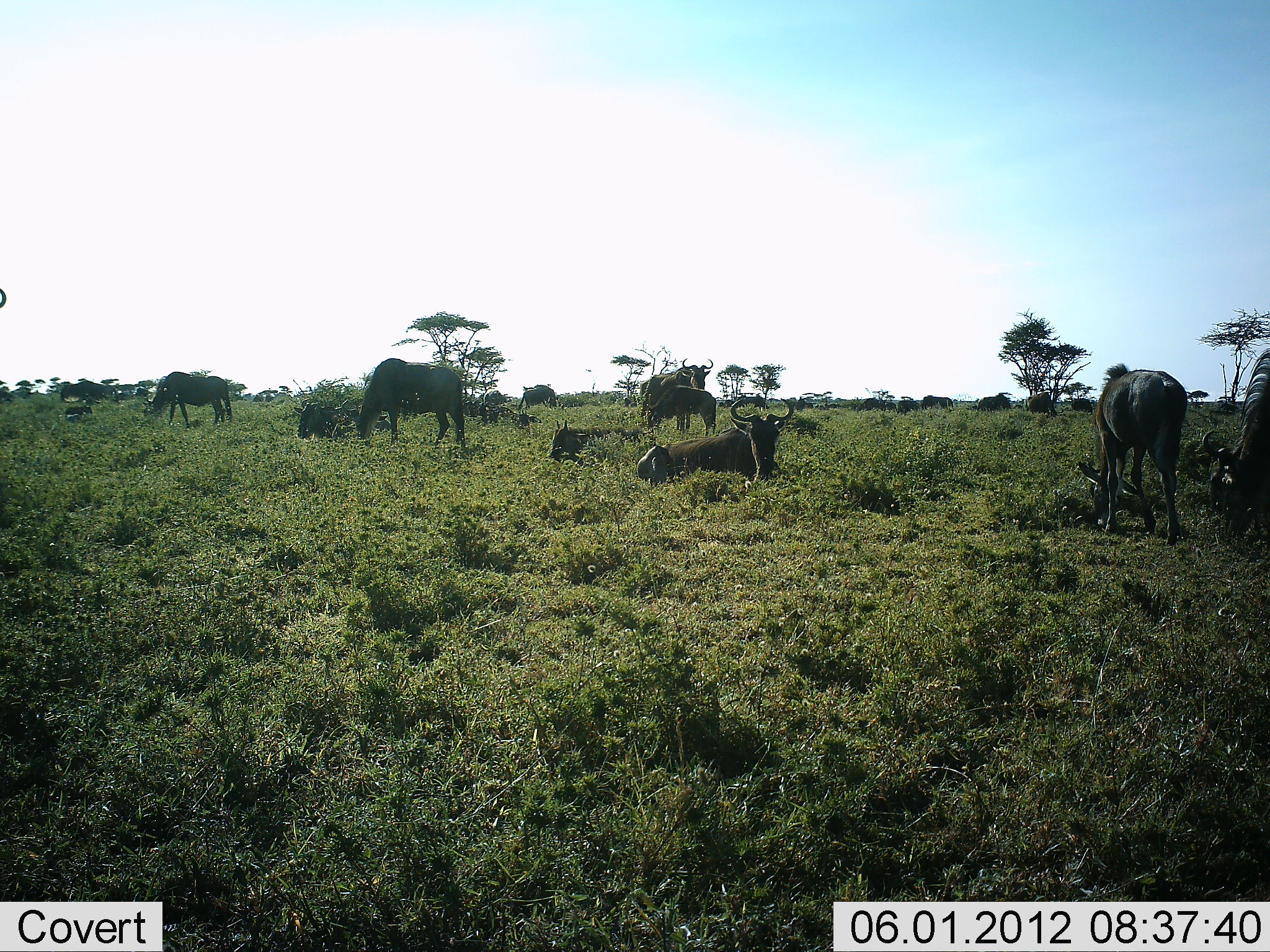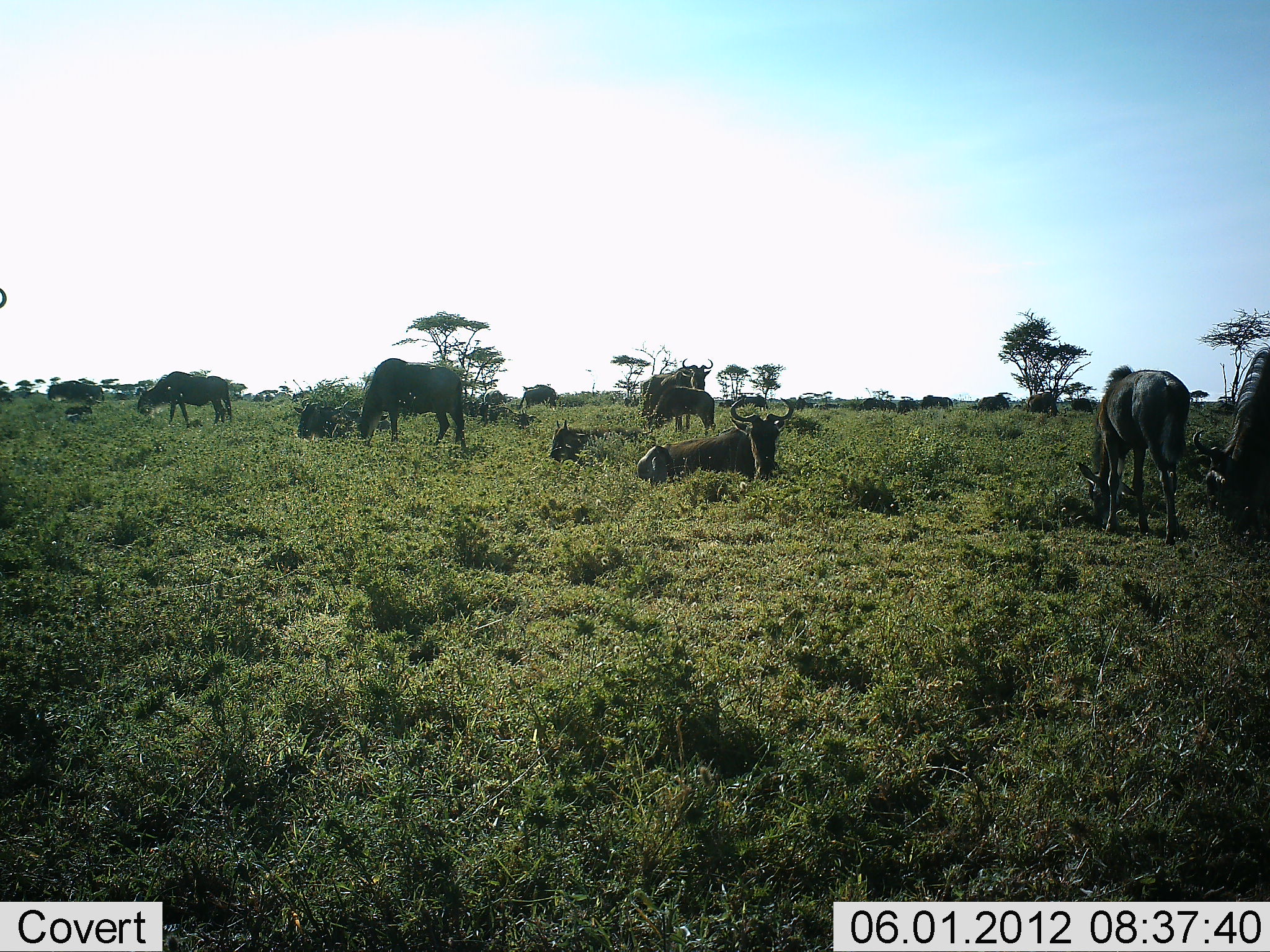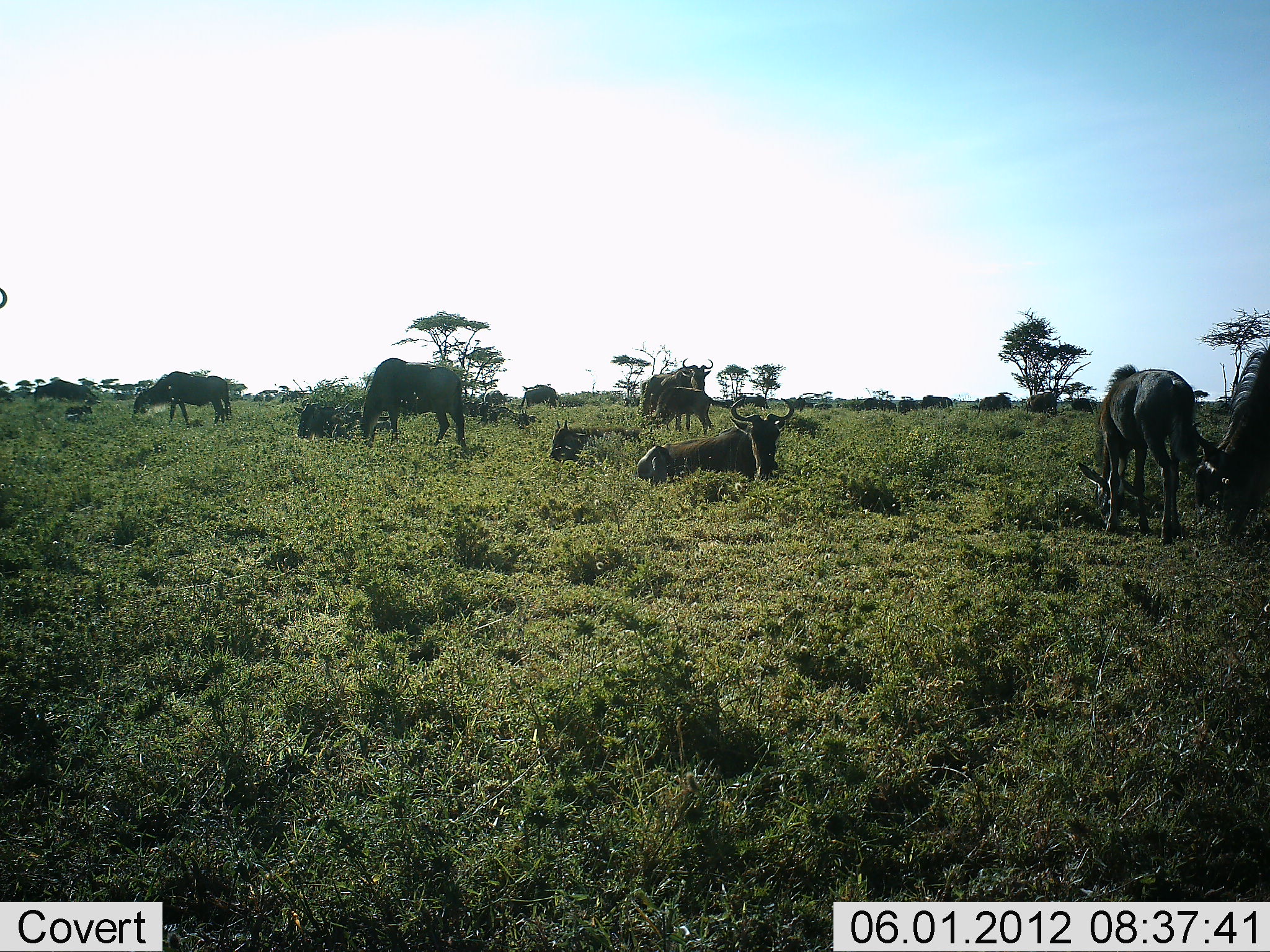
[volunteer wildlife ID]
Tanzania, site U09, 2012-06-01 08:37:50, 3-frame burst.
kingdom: Animalia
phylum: Chordata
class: Mammalia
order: Artiodactyla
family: Bovidae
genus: Connochaetes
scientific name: Connochaetes taurinus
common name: blue wildebeest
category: wildebeest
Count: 11-50.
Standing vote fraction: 50%.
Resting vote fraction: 90%.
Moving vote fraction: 20%.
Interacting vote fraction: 0%.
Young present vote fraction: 10%.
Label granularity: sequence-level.